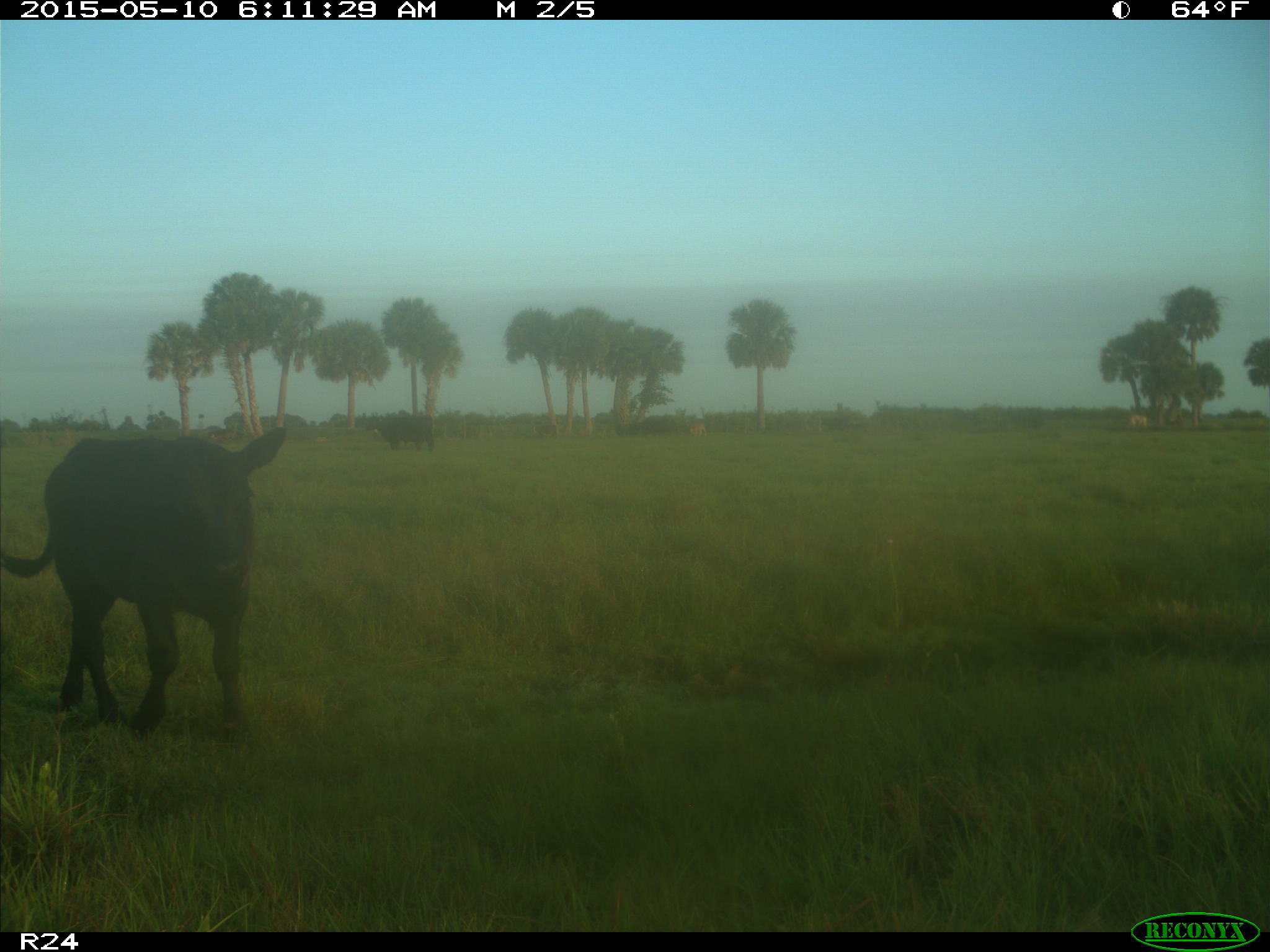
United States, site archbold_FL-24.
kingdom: Animalia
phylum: Chordata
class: Mammalia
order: Artiodactyla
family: Bovidae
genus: Bos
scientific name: Bos taurus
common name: domestic cow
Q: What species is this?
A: Bos taurus (domestic cow).